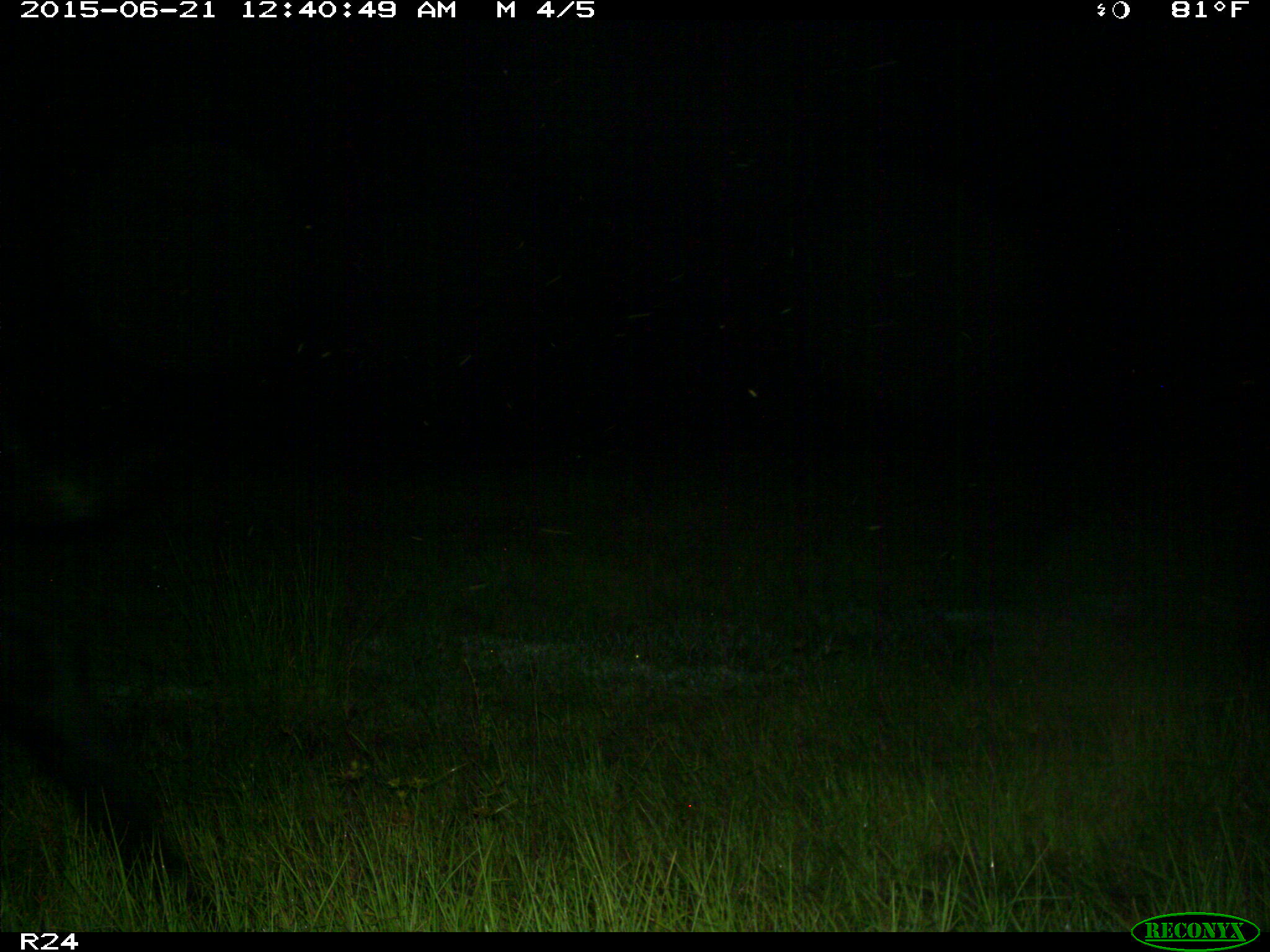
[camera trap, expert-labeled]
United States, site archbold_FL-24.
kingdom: Animalia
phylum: Chordata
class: Mammalia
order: Artiodactyla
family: Bovidae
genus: Bos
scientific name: Bos taurus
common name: domestic cow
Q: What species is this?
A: Bos taurus (domestic cow).